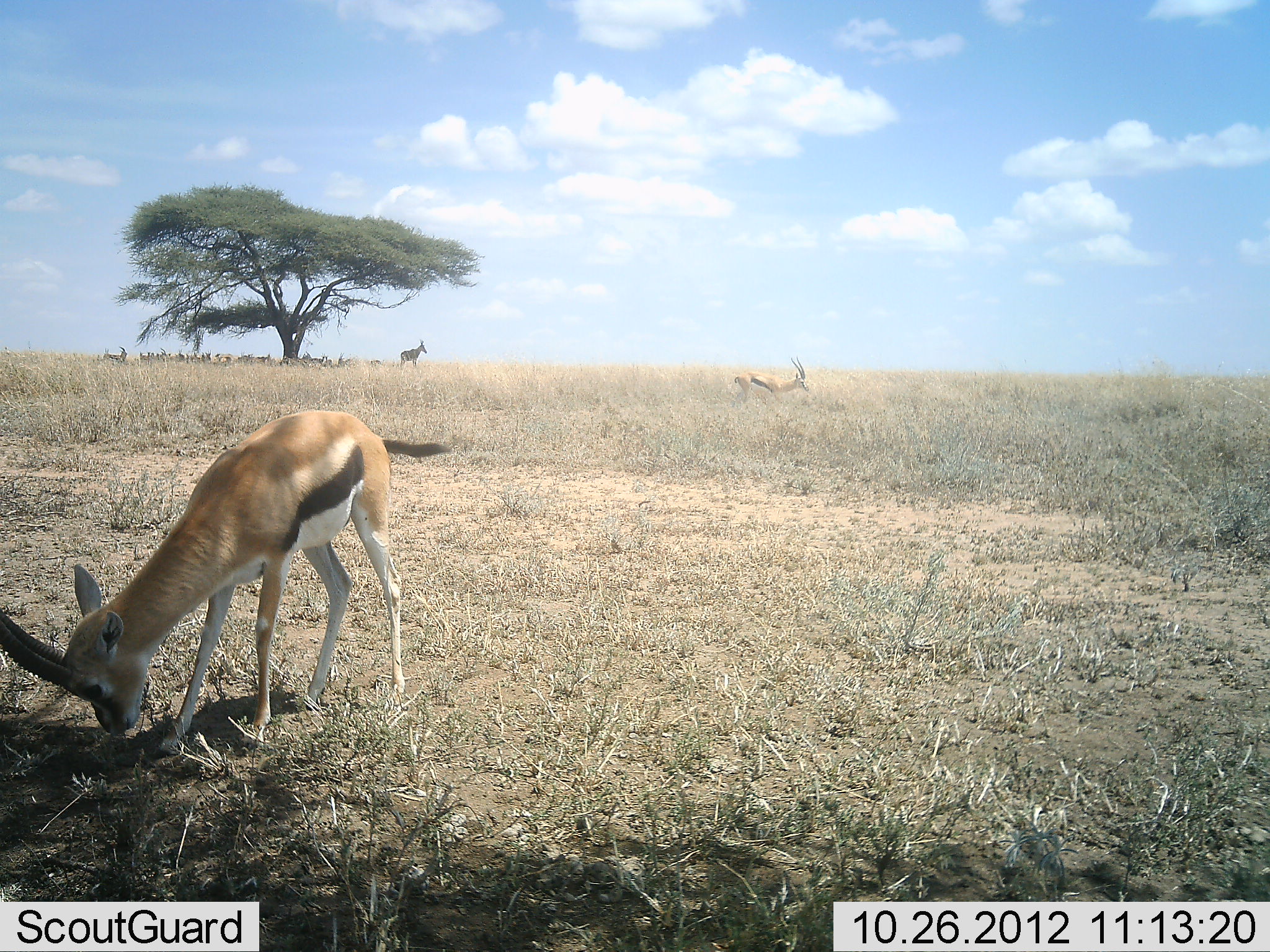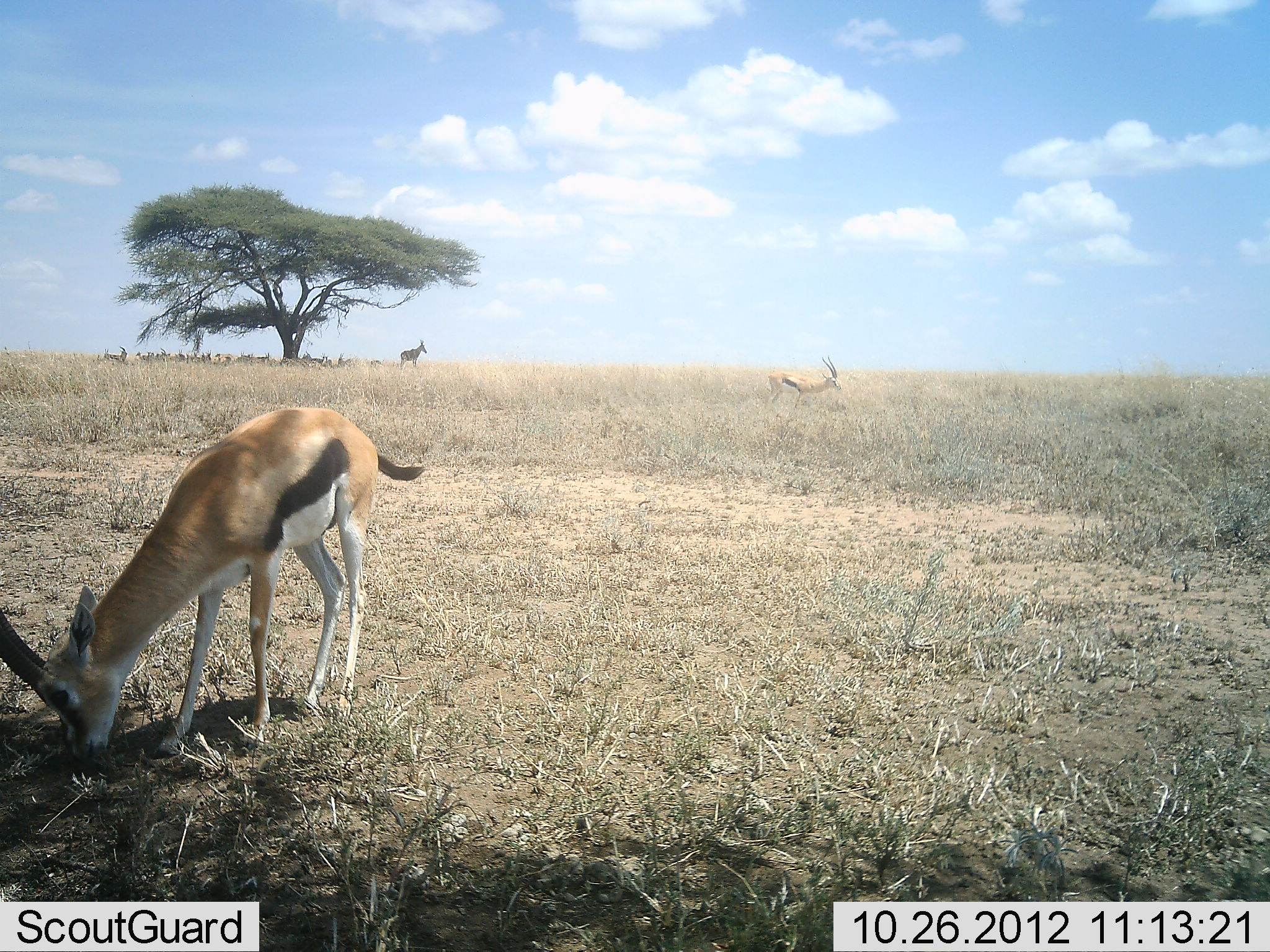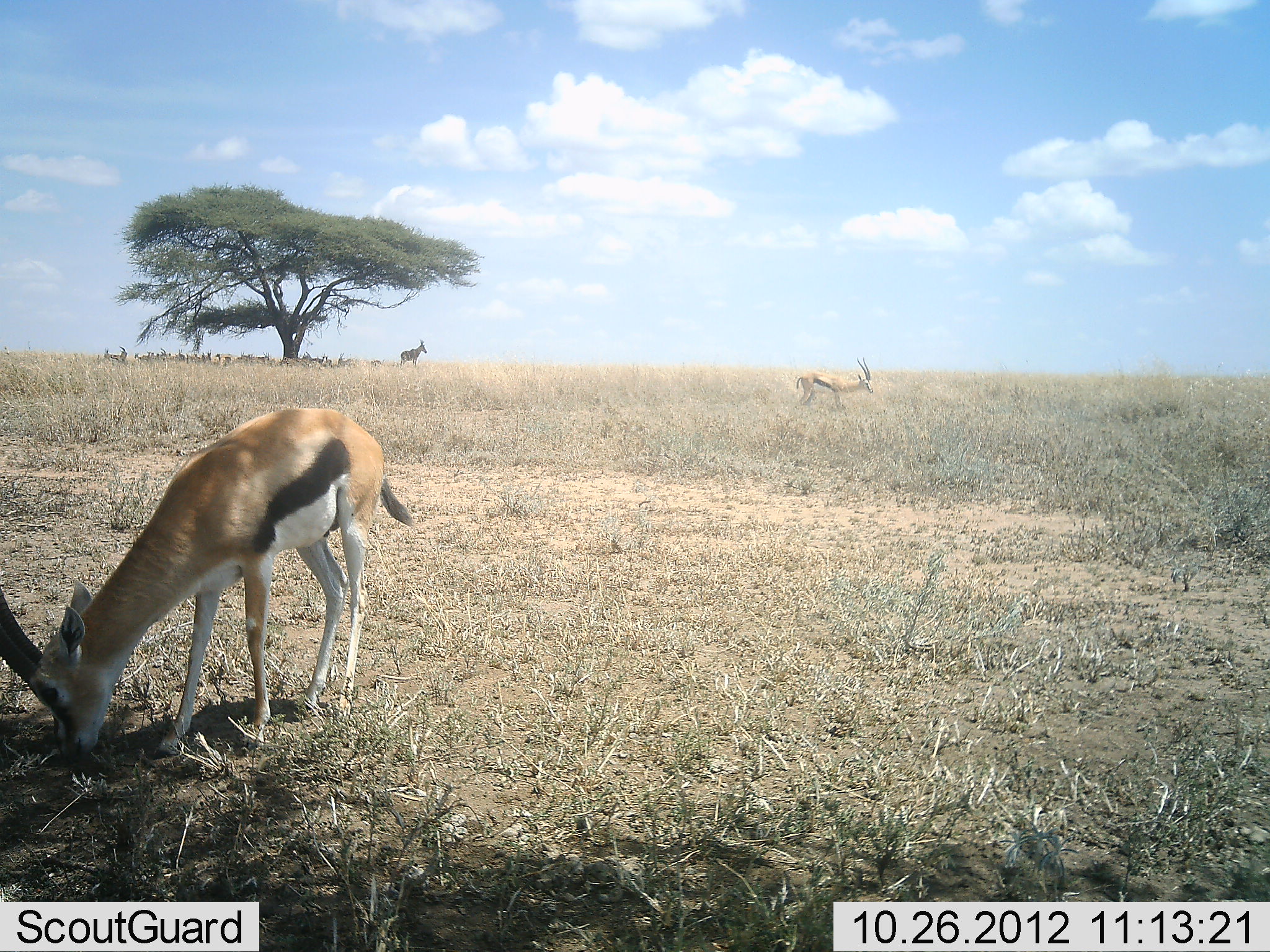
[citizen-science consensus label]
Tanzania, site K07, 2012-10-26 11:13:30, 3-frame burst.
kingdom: Animalia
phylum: Chordata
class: Mammalia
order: Artiodactyla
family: Bovidae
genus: Eudorcas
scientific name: Eudorcas thomsonii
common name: thomson's gazelle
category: gazellethomsons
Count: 3.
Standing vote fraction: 50%.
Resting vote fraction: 29%.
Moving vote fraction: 43%.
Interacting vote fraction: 0%.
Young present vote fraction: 14%.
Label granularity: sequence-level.